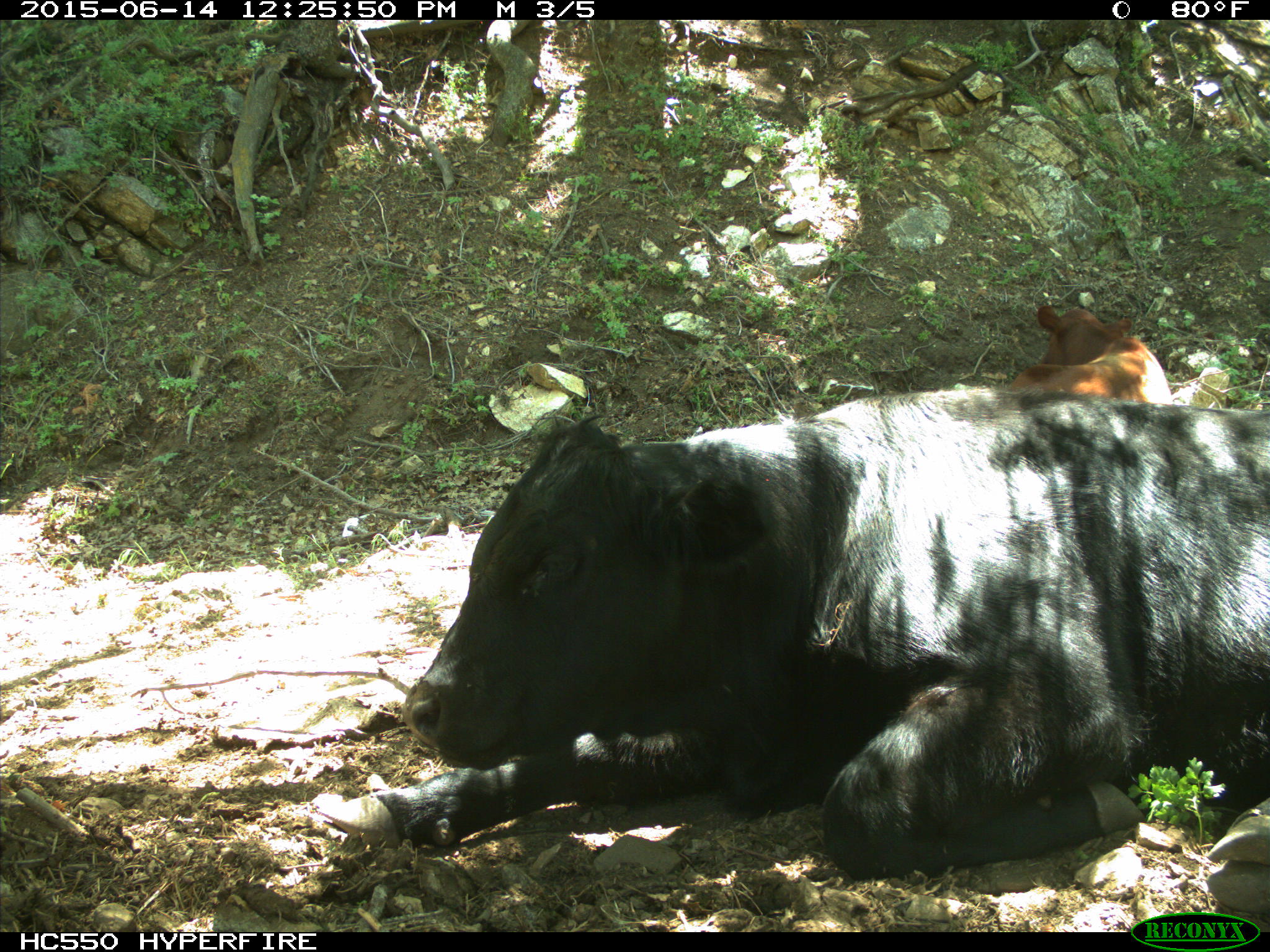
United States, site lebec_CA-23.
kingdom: Animalia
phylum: Chordata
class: Mammalia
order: Artiodactyla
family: Bovidae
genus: Bos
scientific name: Bos taurus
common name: domestic cow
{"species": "Bos taurus (domestic cow)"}